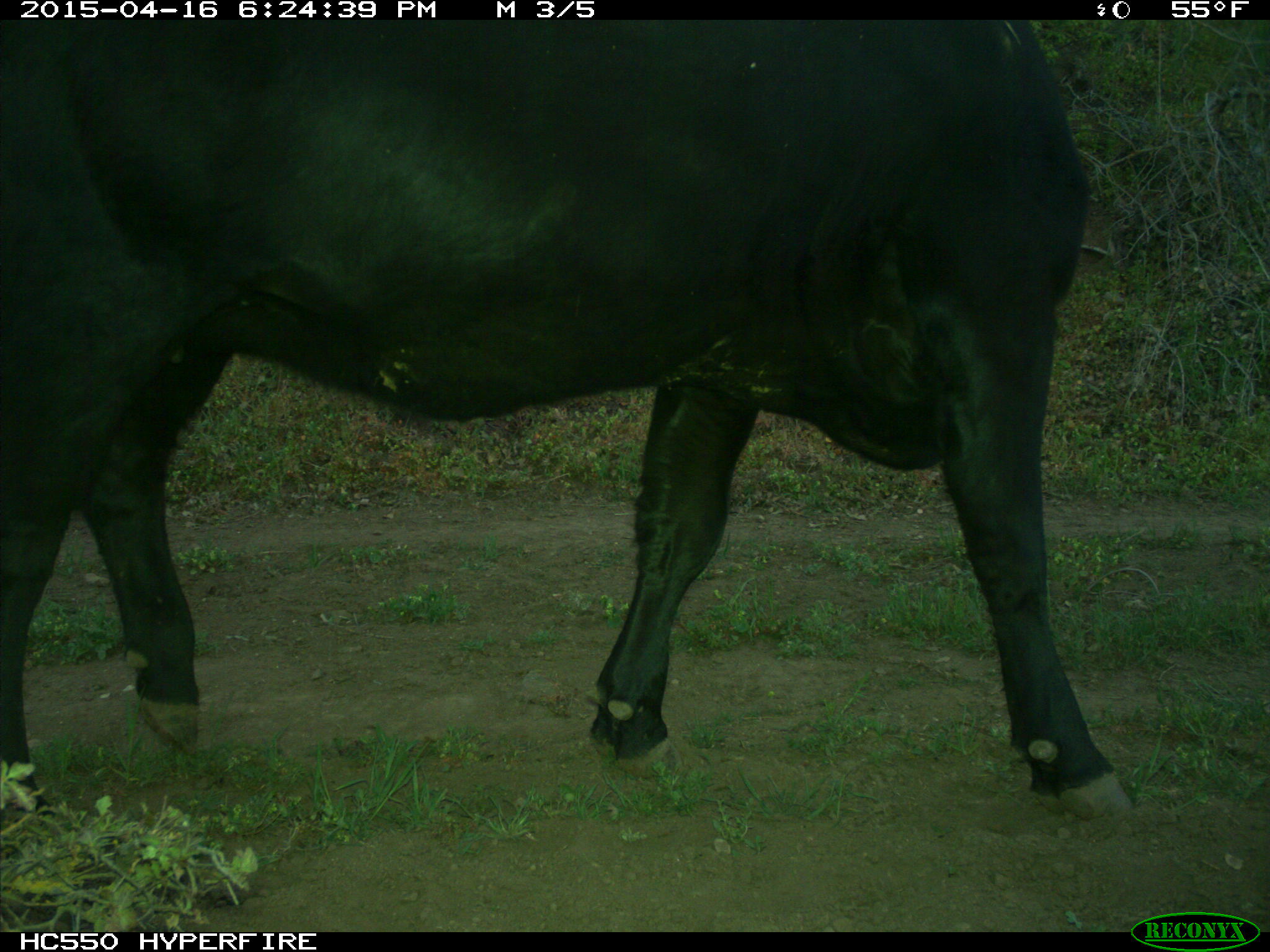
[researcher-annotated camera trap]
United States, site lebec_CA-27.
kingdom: Animalia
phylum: Chordata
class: Mammalia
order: Artiodactyla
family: Bovidae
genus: Bos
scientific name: Bos taurus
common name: domestic cow